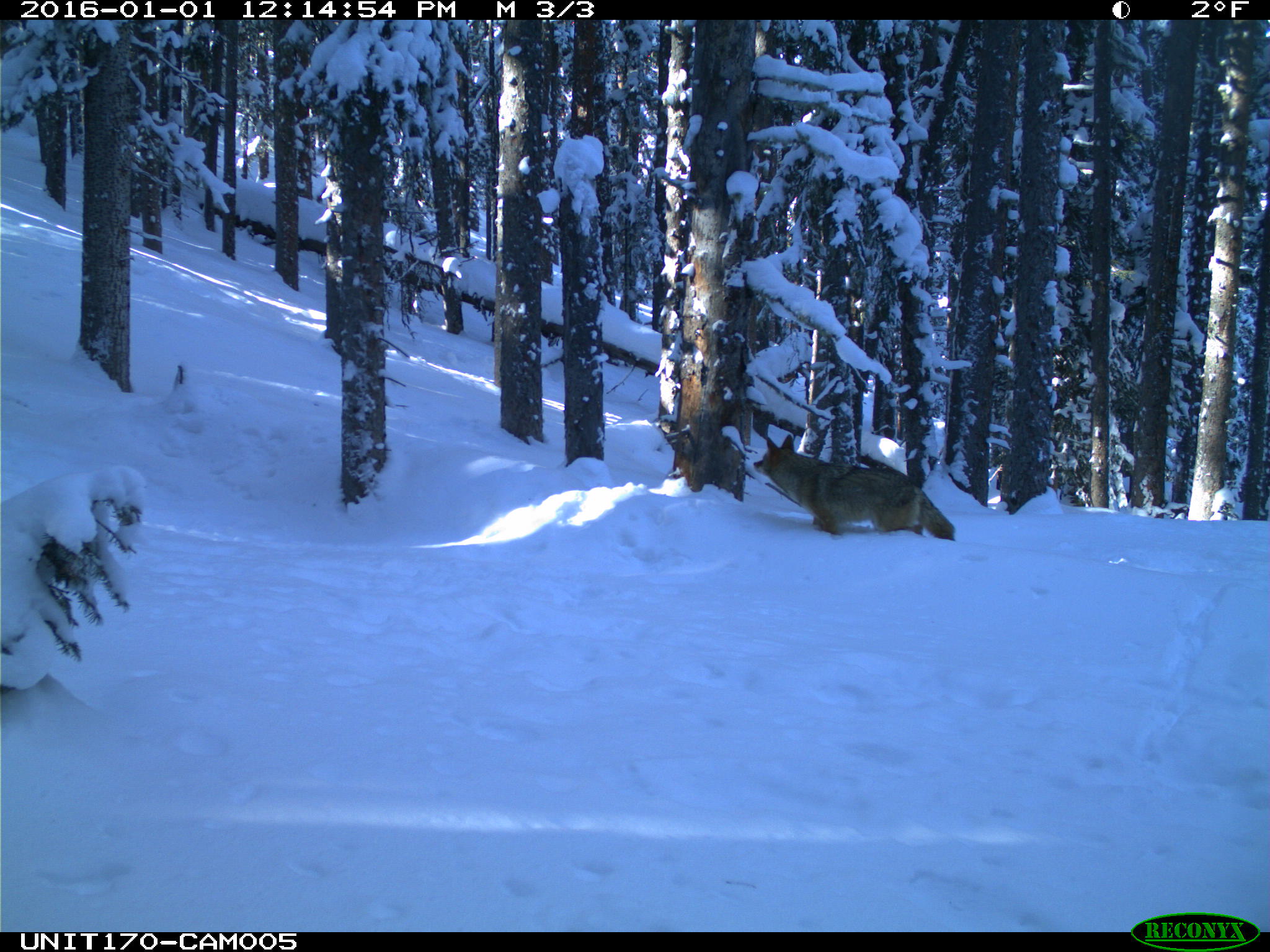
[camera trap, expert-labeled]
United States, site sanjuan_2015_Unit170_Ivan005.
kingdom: Animalia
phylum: Chordata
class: Mammalia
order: Carnivora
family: Canidae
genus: Canis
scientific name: Canis latrans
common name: coyote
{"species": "Canis latrans (coyote)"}